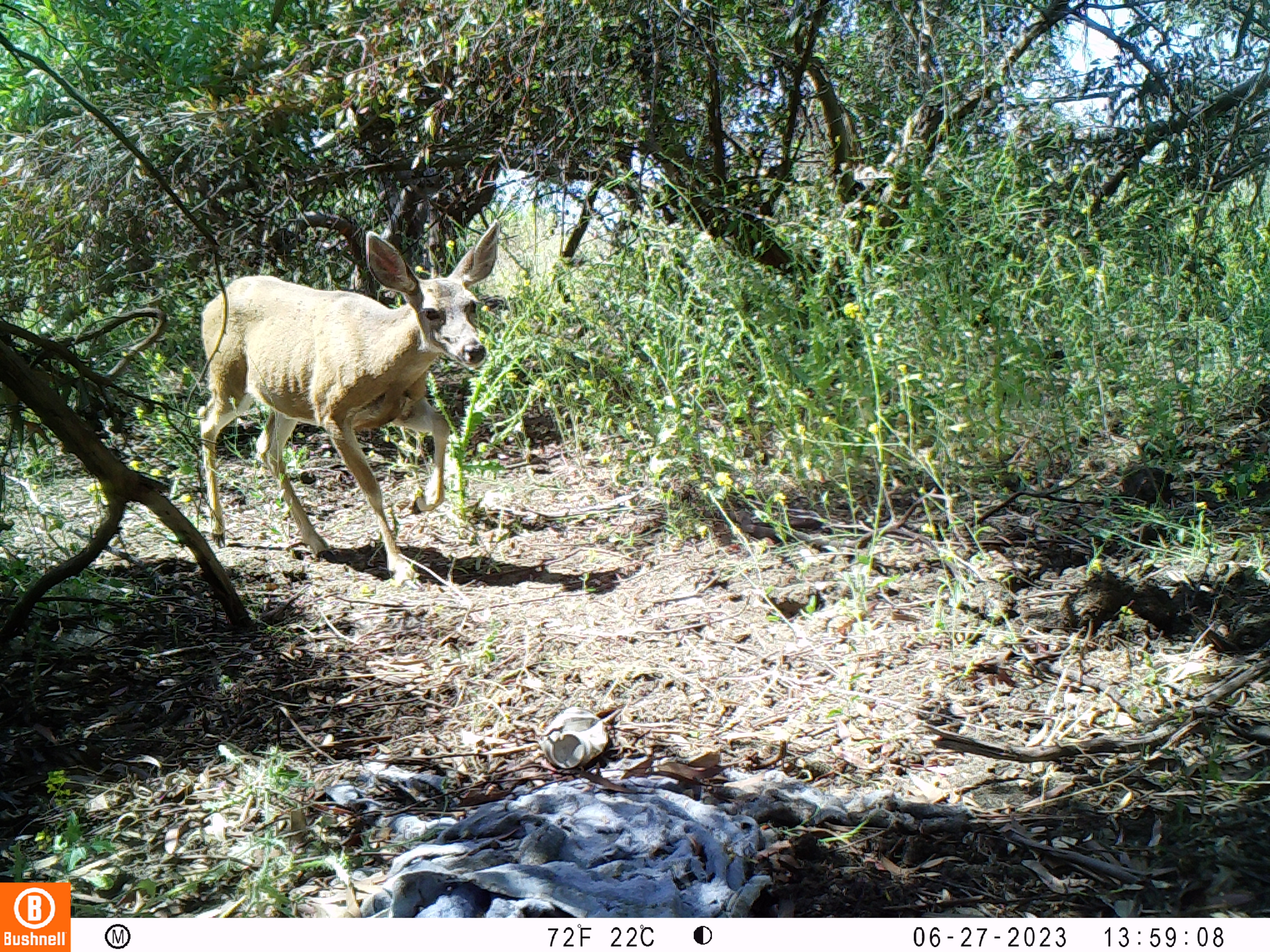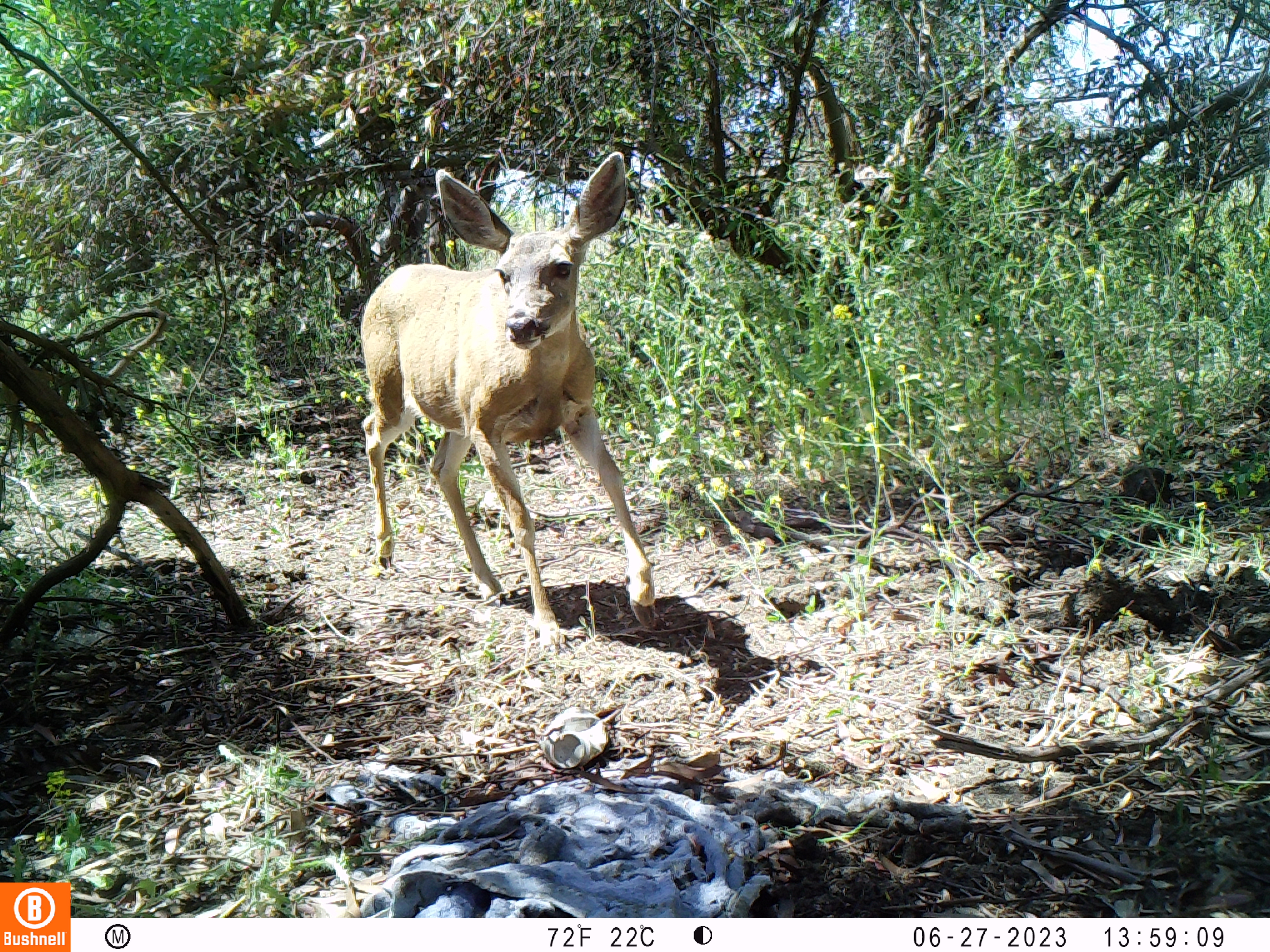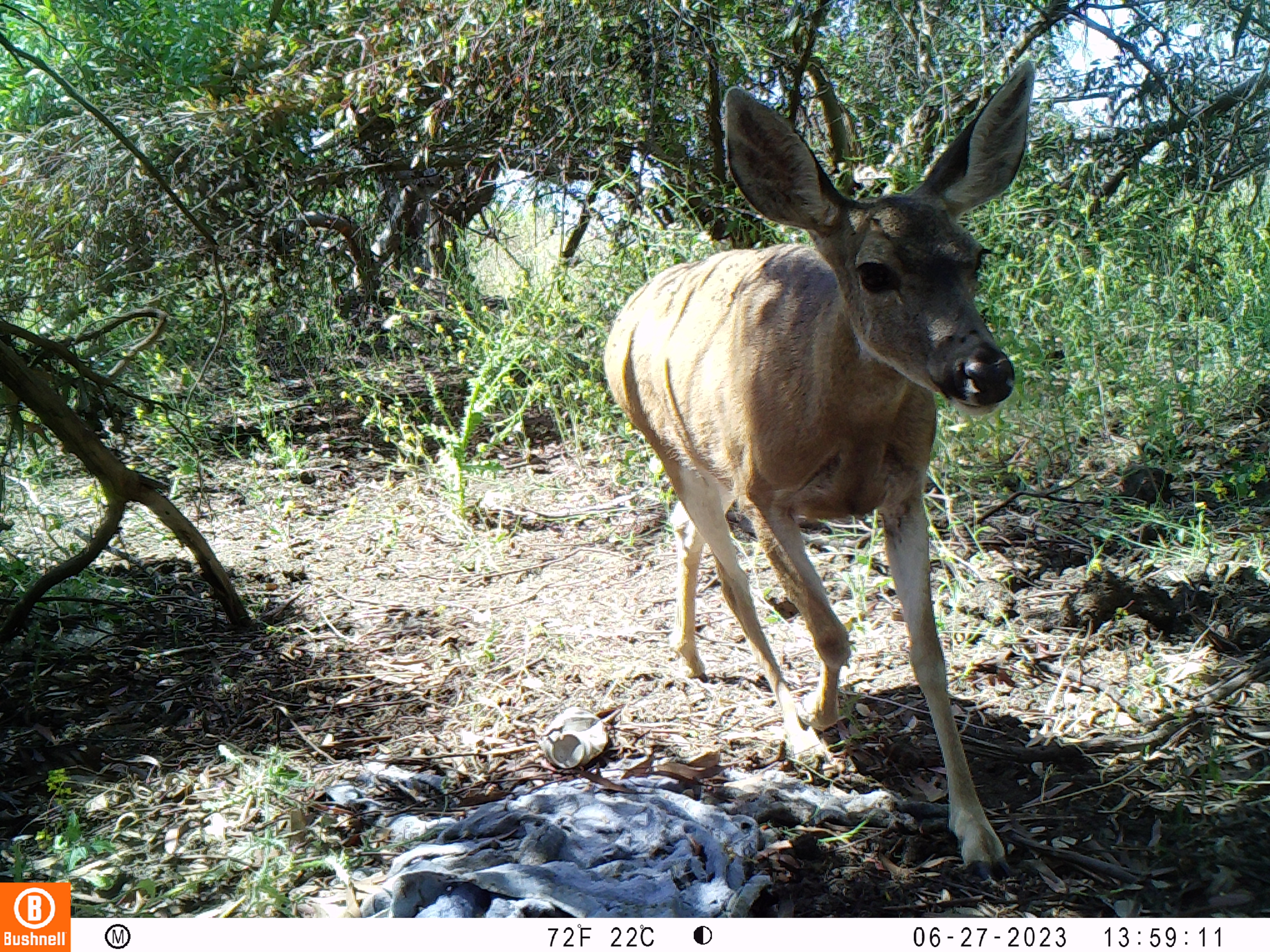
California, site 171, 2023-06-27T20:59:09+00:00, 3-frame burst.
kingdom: Animalia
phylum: Chordata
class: Mammalia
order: Artiodactyla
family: Cervidae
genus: Odocoileus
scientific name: Odocoileus hemionus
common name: mule deer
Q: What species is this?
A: Mule deer (Odocoileus hemionus).